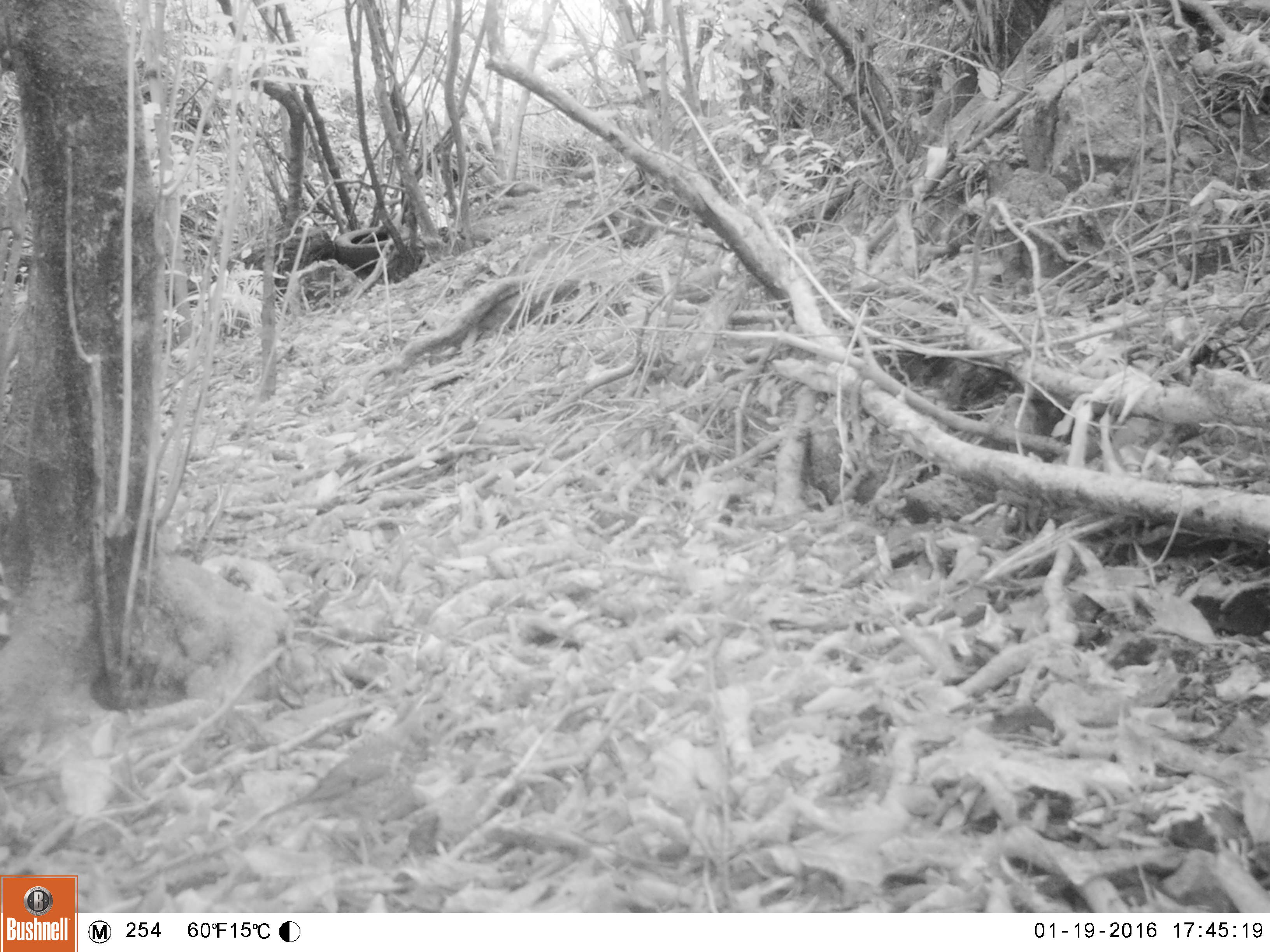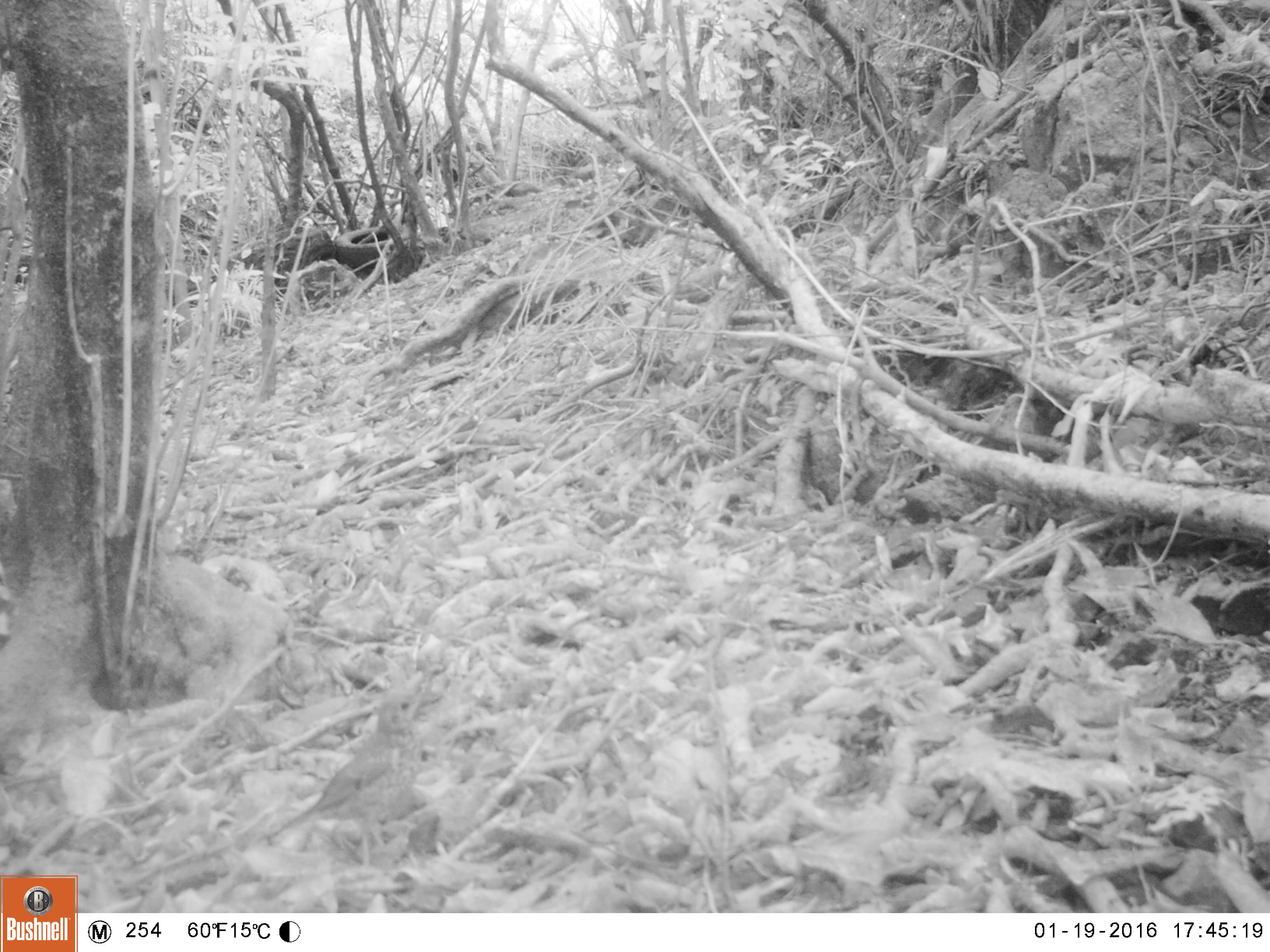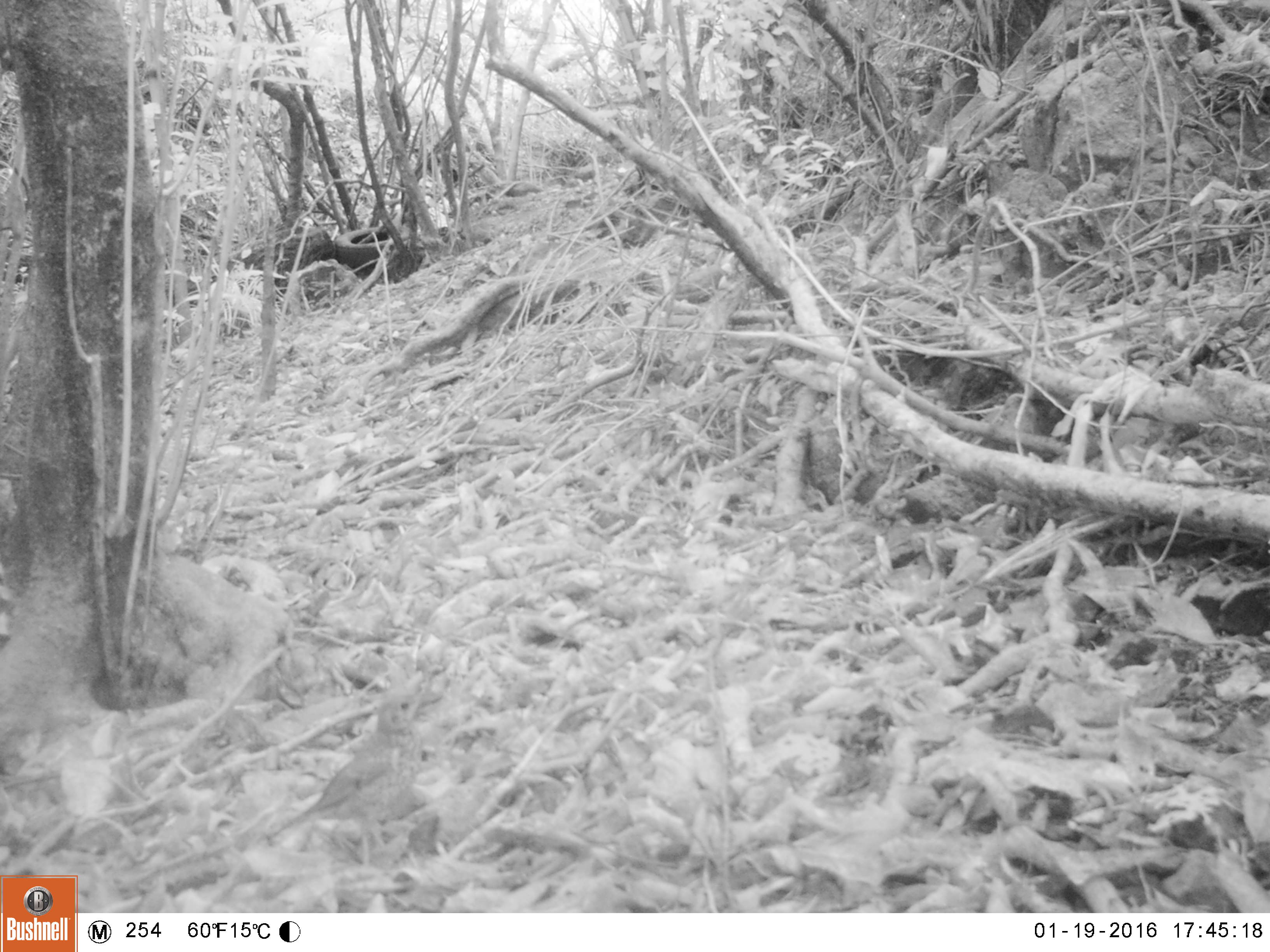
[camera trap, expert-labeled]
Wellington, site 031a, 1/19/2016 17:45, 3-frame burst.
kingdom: Animalia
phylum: Chordata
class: Aves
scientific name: Aves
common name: bird